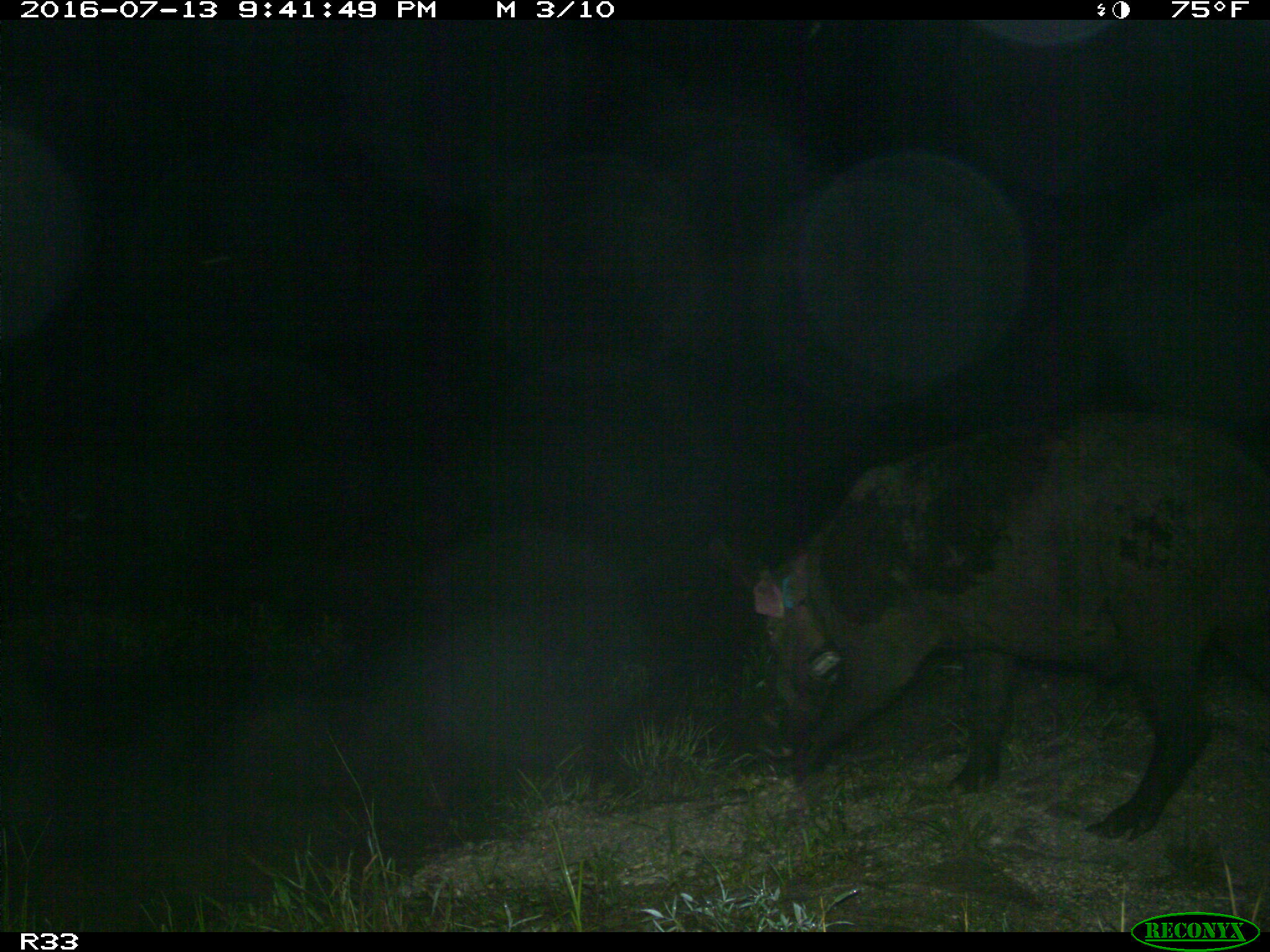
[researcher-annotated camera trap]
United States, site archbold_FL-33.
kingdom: Animalia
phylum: Chordata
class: Mammalia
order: Artiodactyla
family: Suidae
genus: Sus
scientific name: Sus scrofa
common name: wild boar